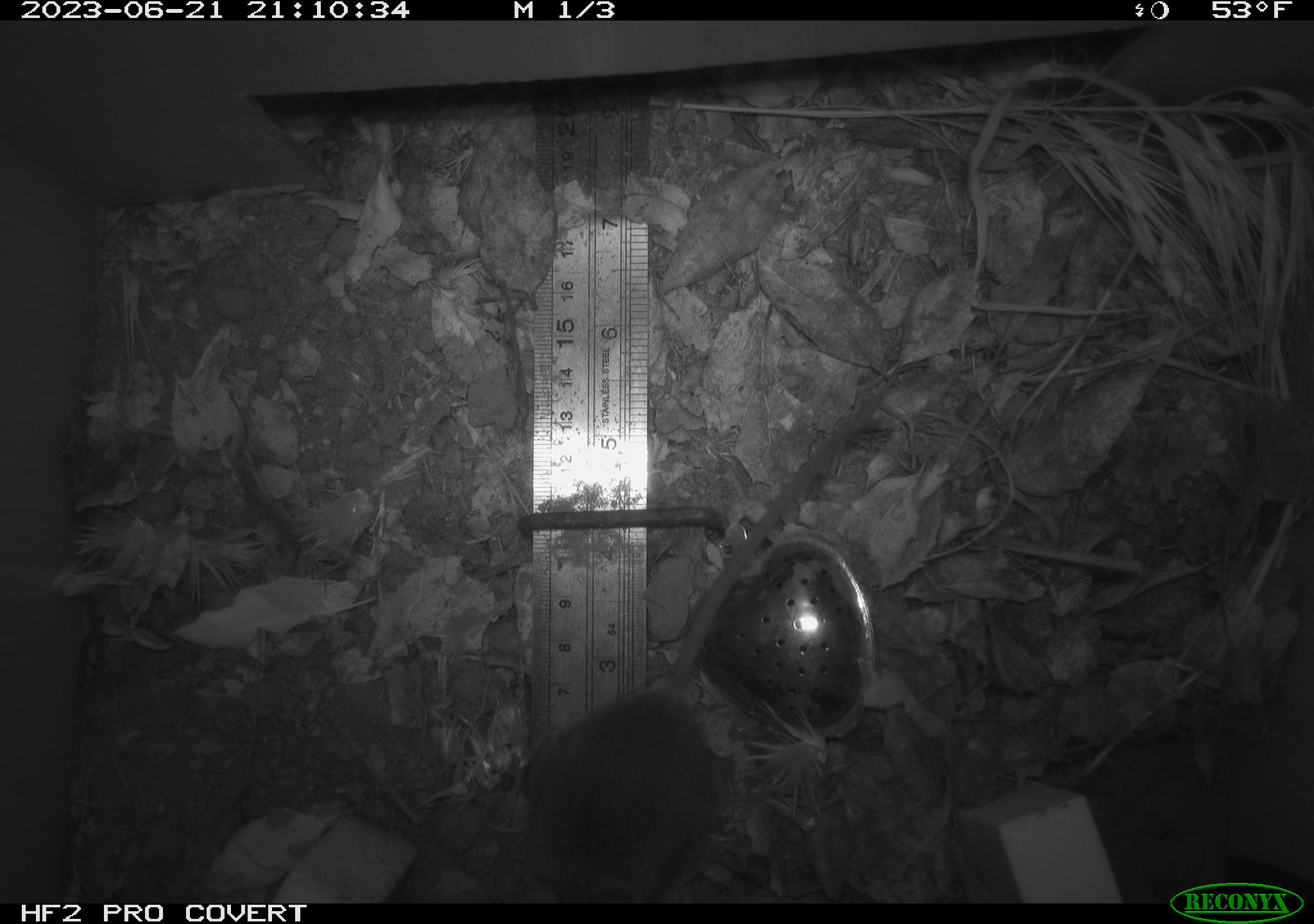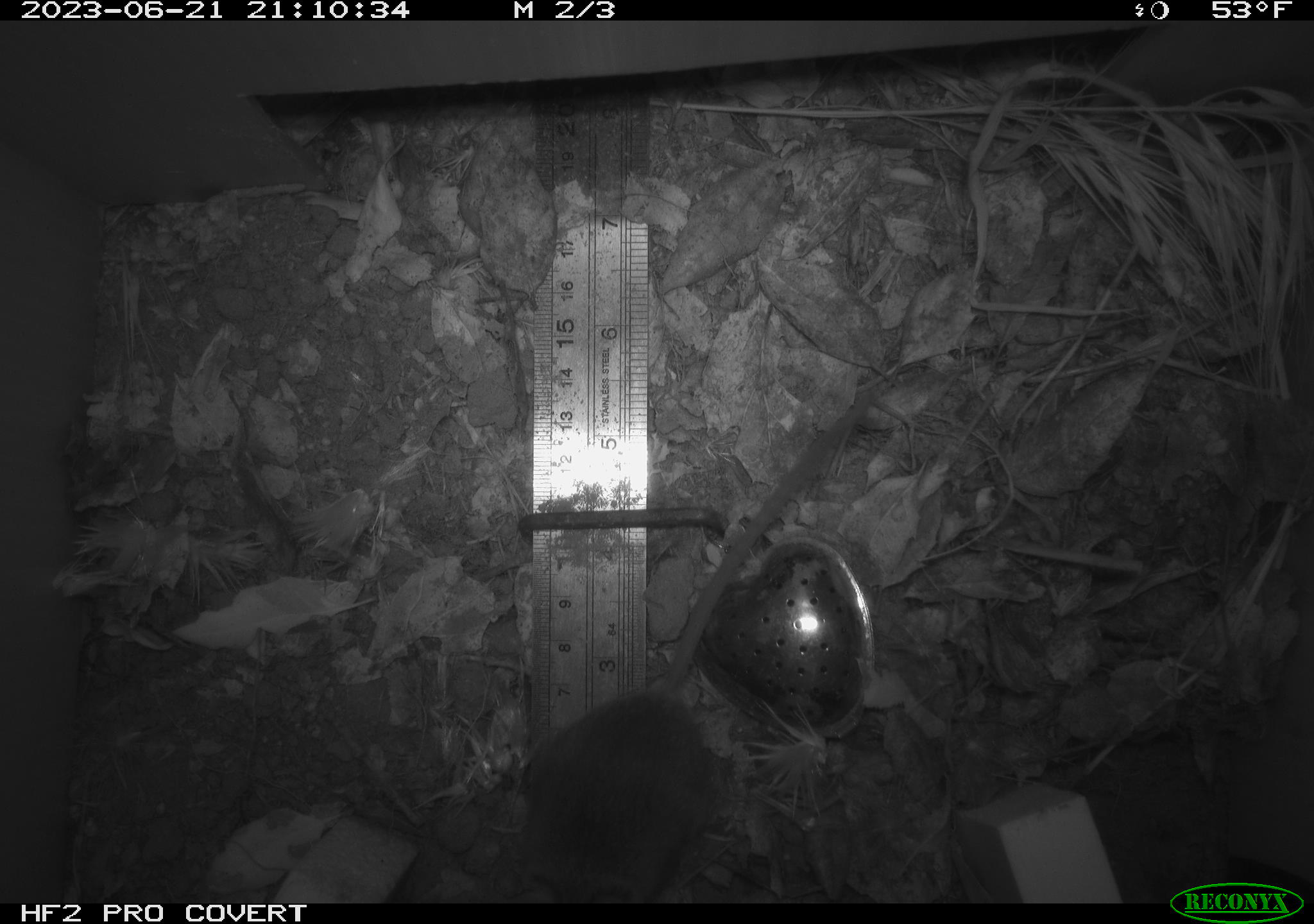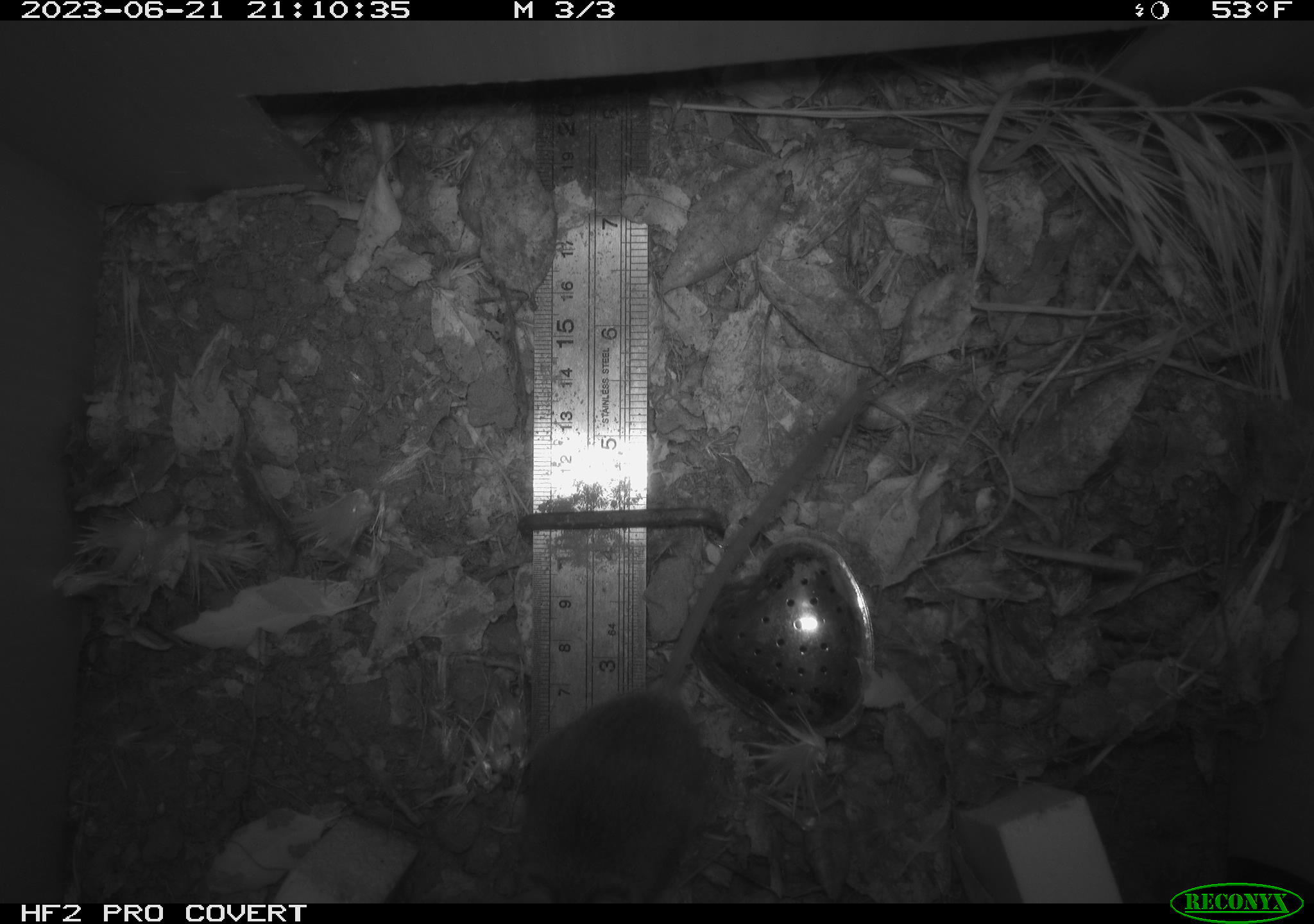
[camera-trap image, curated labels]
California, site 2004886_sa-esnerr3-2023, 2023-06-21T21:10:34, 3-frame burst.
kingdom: Animalia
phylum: Chordata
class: Mammalia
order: Rodentia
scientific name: Rodentia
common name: mouse species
Mouse species (Rodentia).